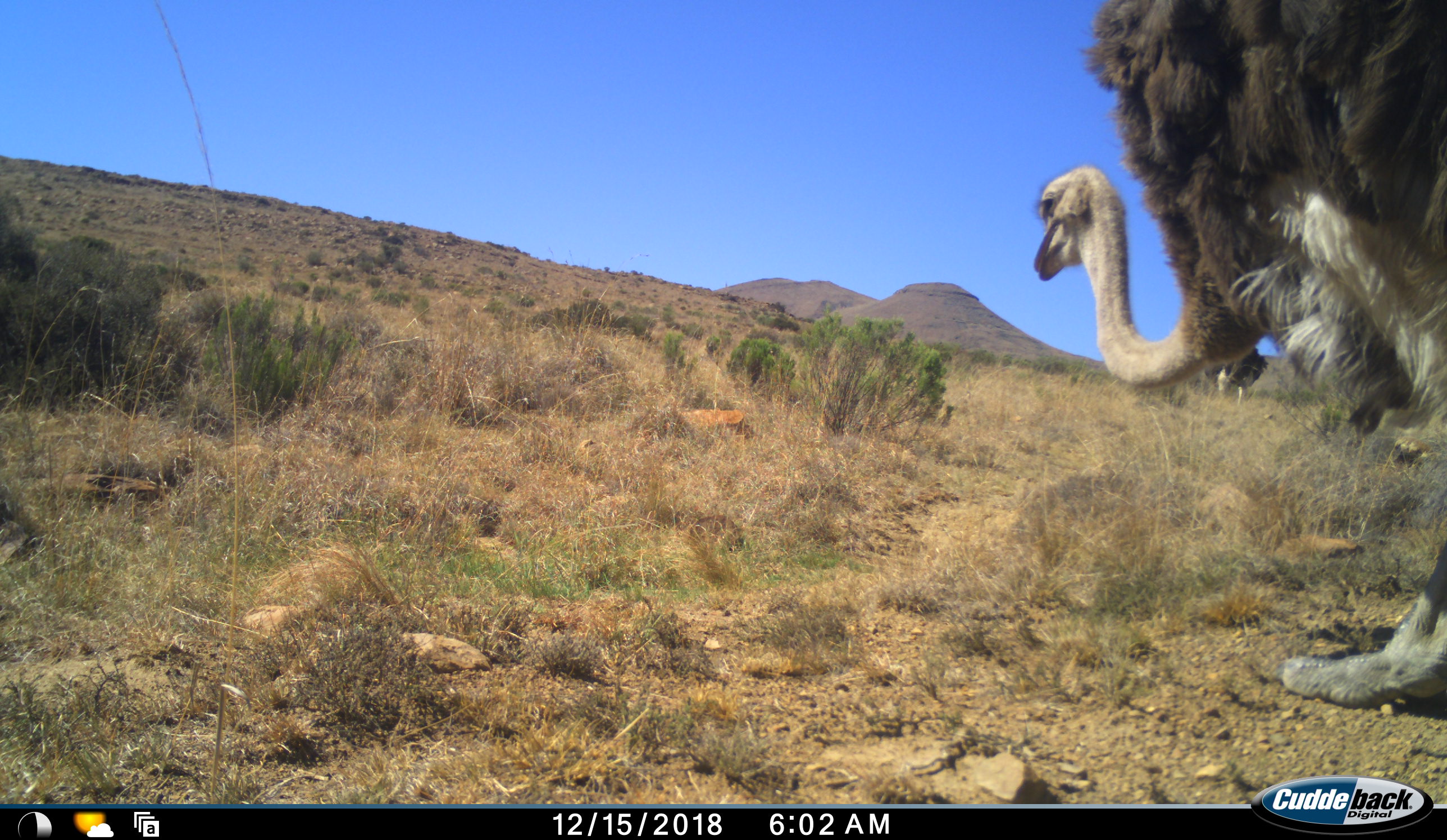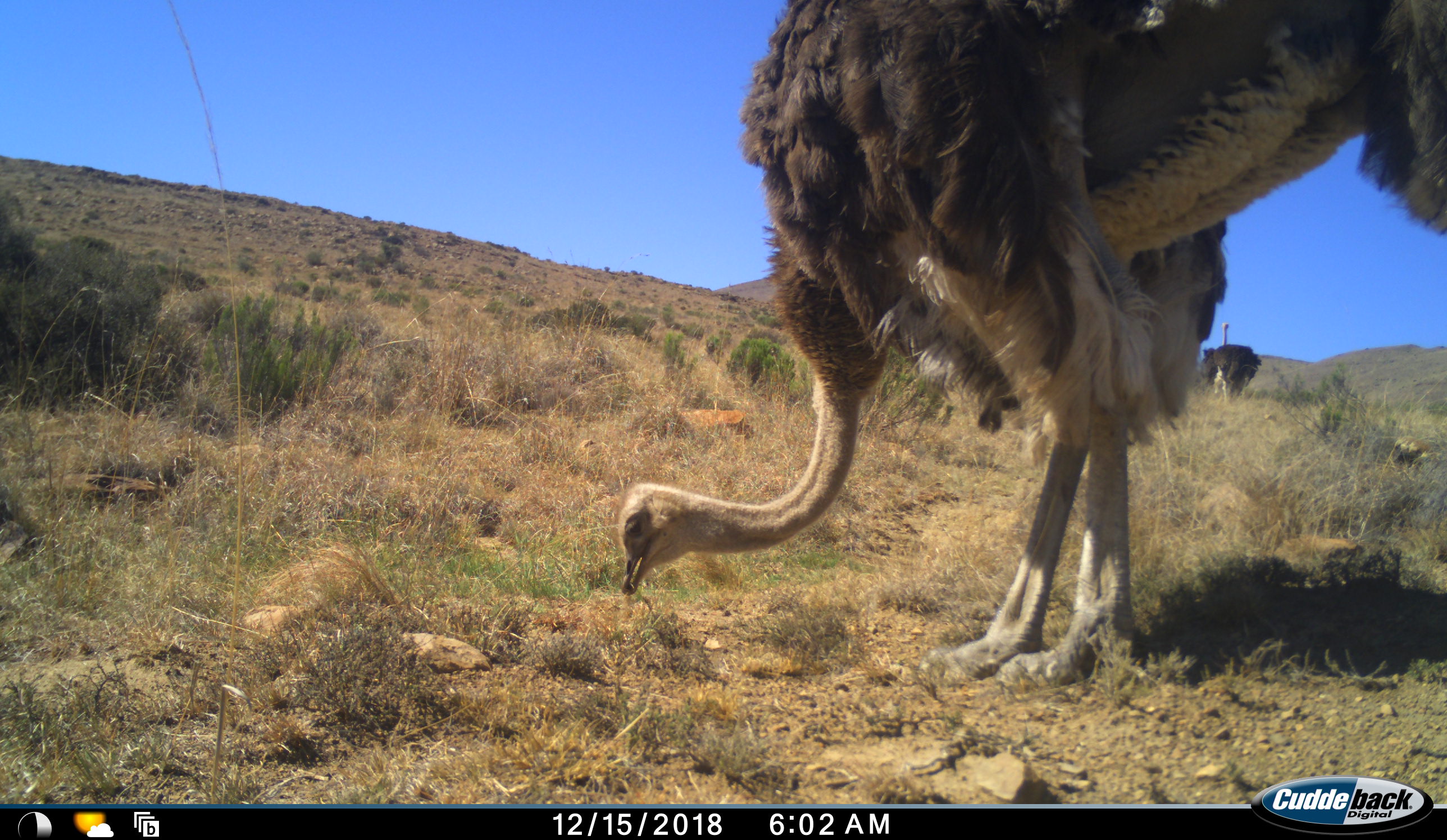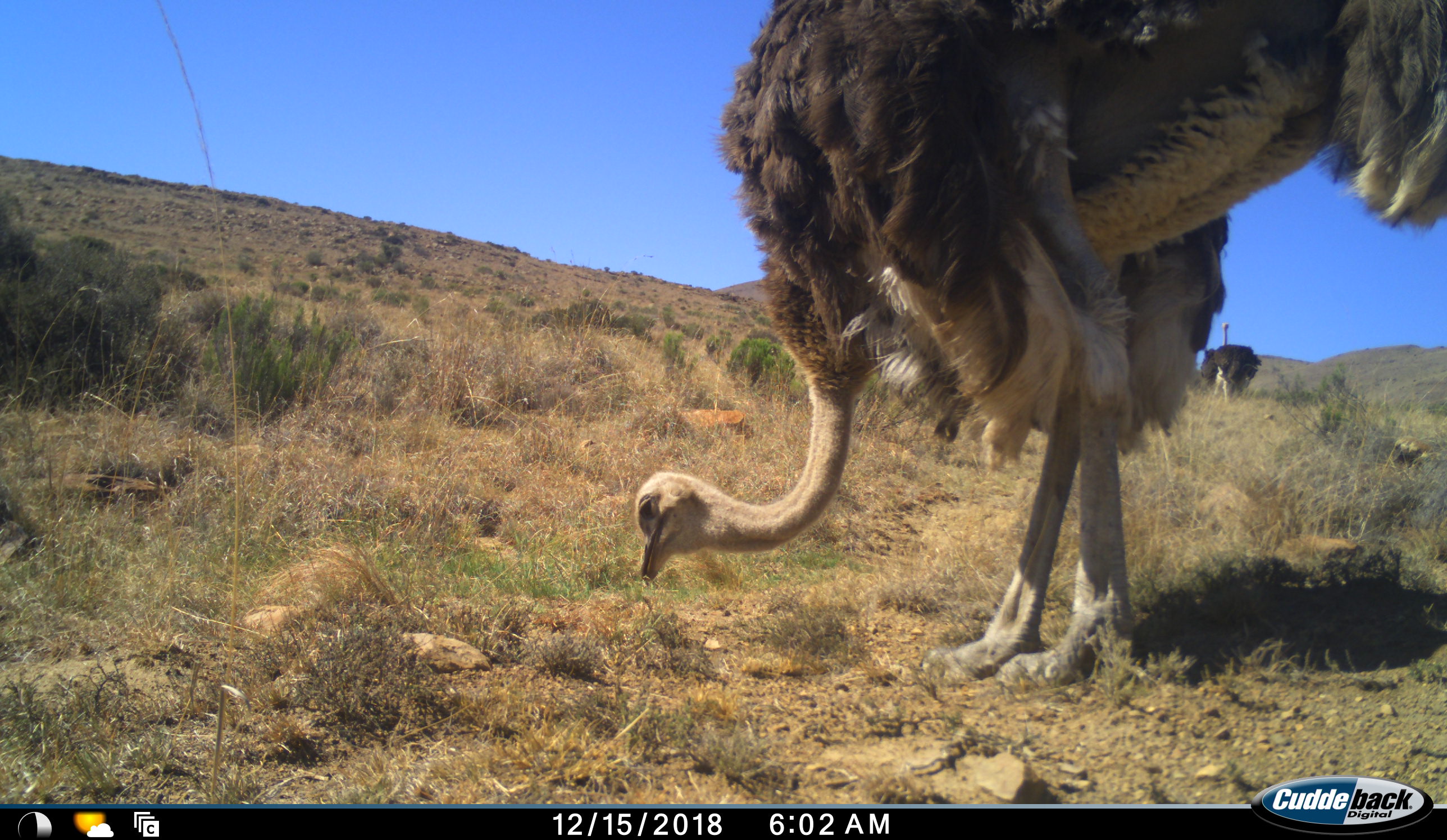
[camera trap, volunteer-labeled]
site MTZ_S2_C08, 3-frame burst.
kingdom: Animalia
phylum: Chordata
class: Aves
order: Struthioniformes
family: Struthionidae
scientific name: Struthionidae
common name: ostrich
Ostrich (Struthionidae), count 2. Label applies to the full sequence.